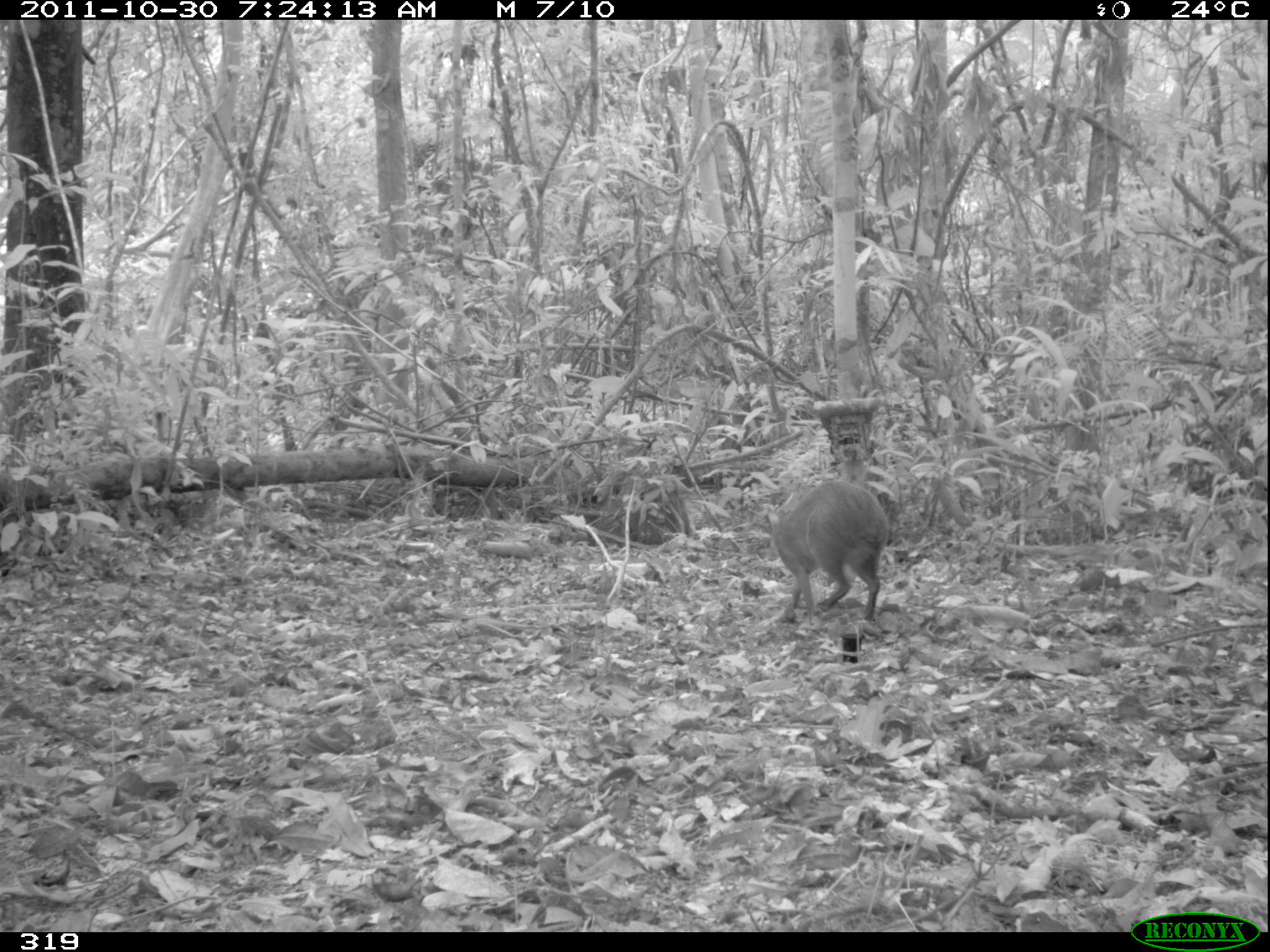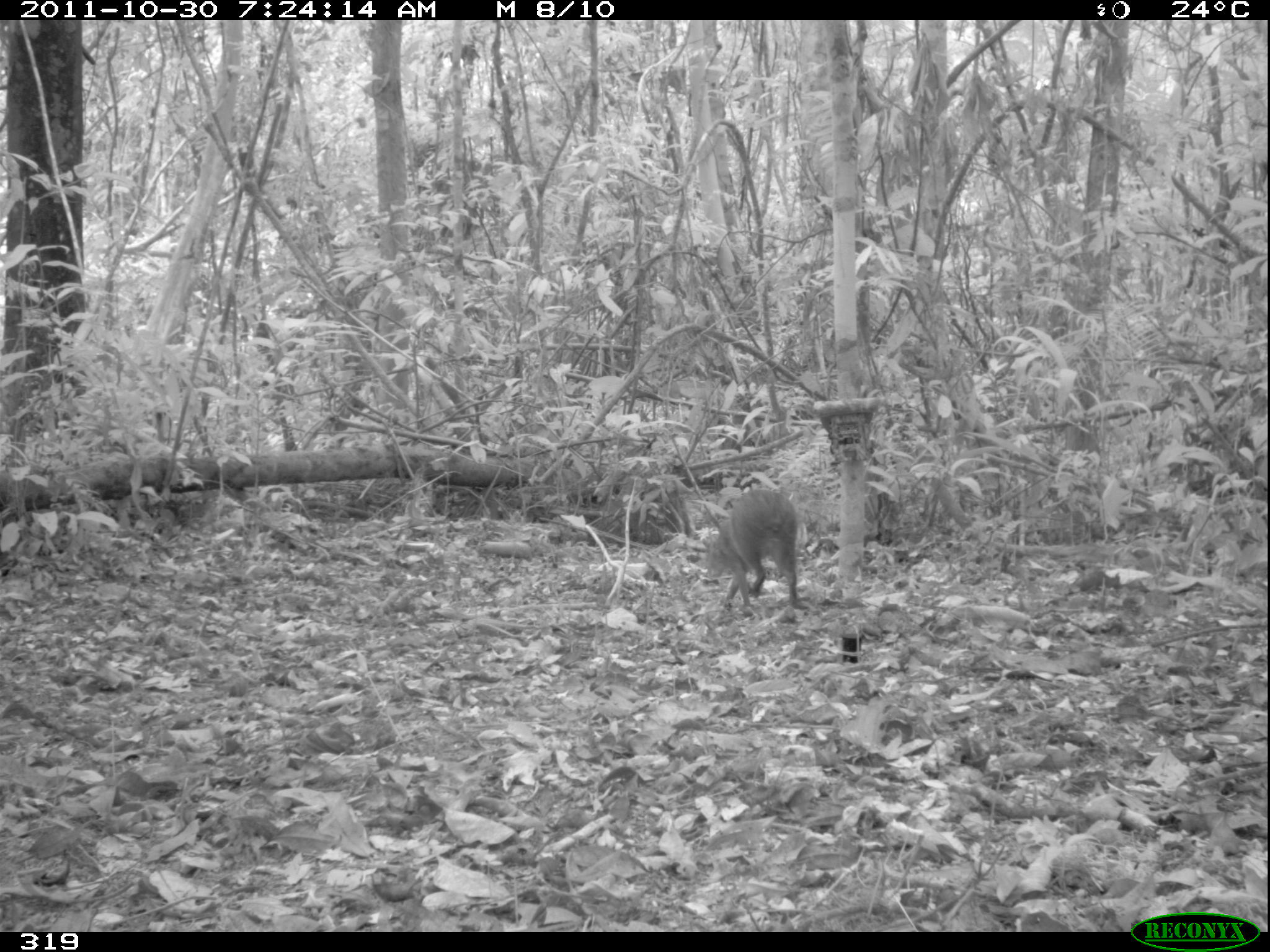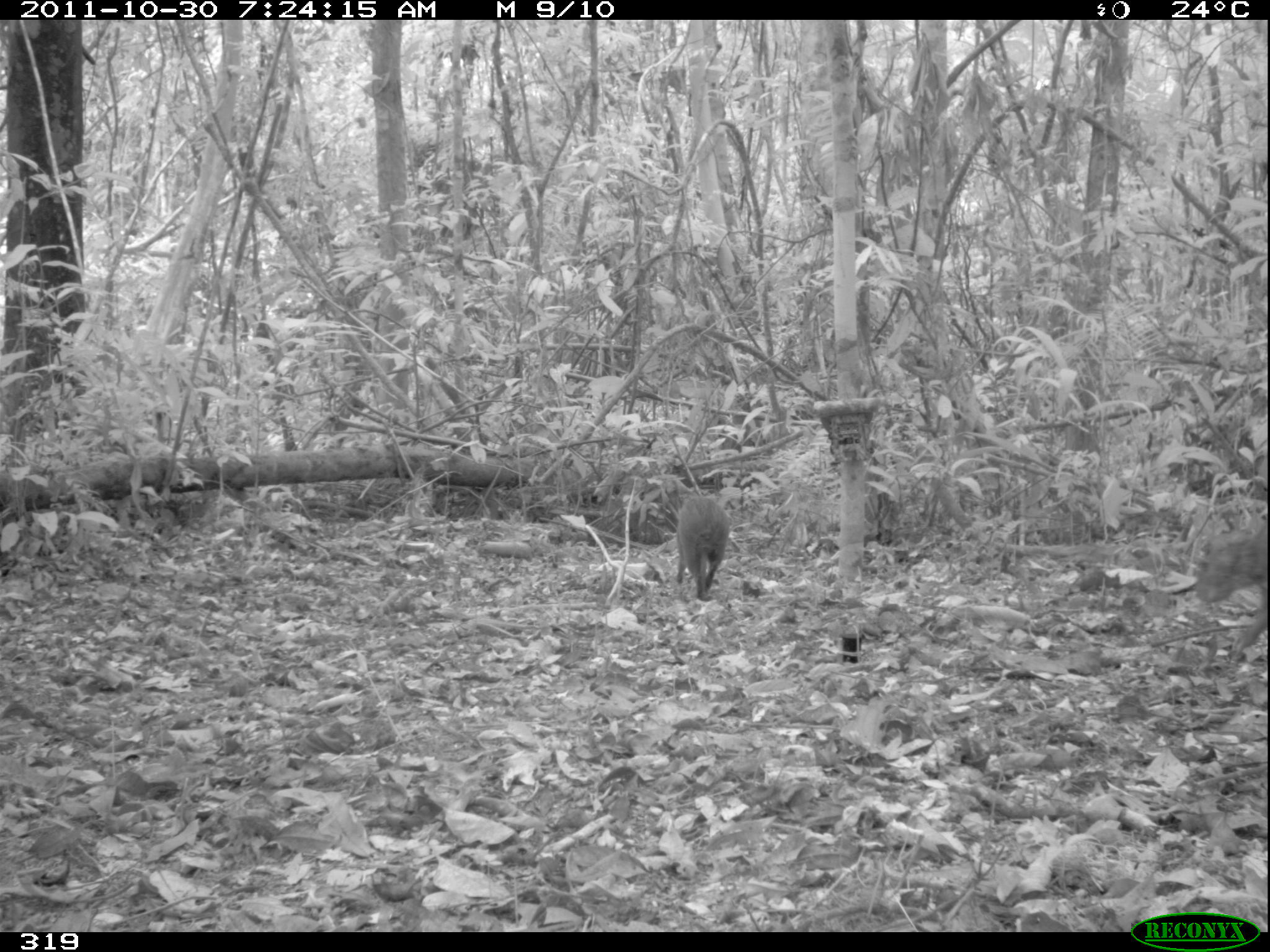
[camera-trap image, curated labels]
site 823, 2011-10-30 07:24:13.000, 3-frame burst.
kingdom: Animalia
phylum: Chordata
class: Mammalia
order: Rodentia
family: Dasyproctidae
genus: Dasyprocta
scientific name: Dasyprocta punctata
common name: central american agouti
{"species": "Dasyprocta punctata (central american agouti)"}